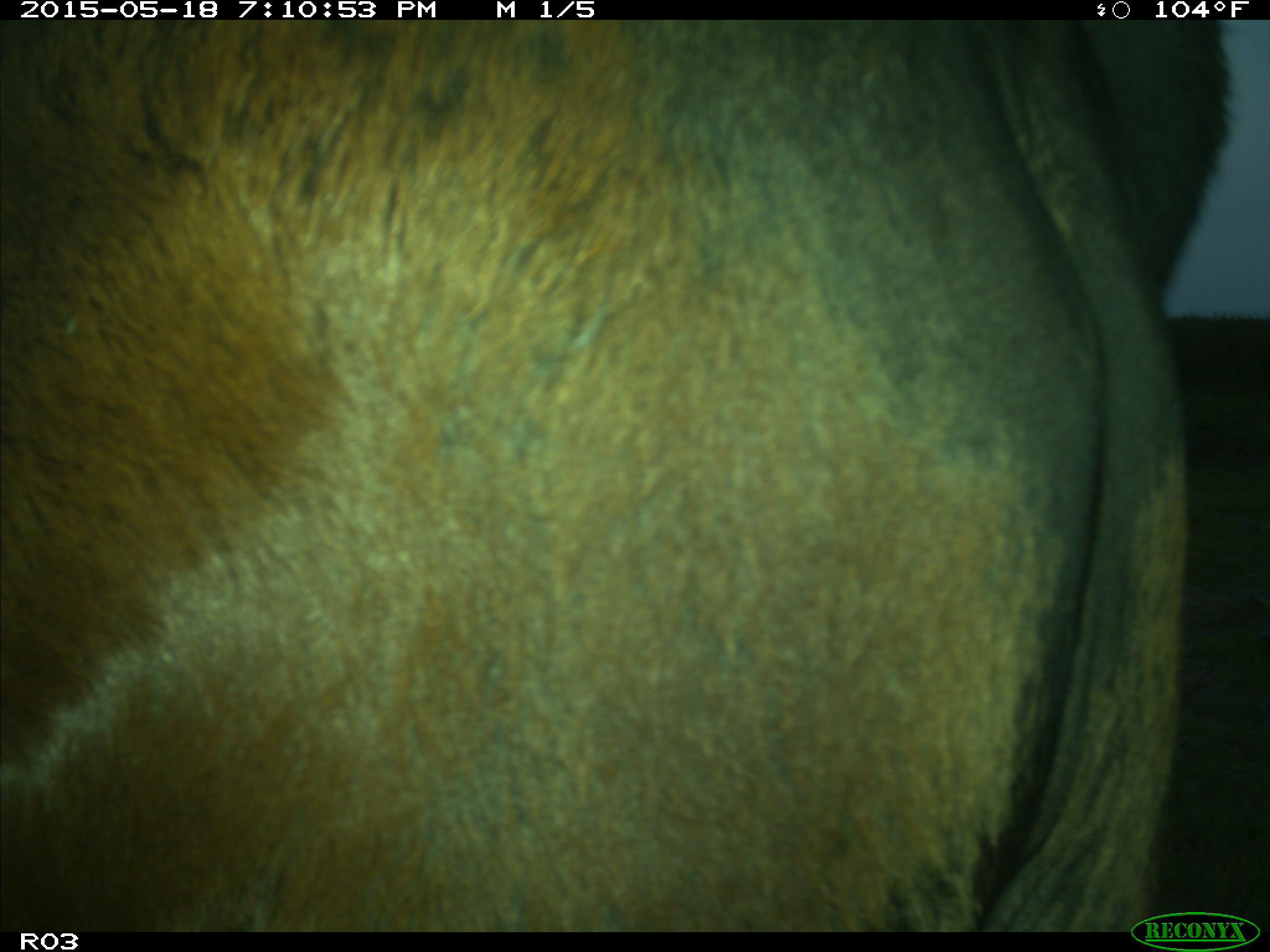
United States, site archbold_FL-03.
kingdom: Animalia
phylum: Chordata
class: Mammalia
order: Artiodactyla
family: Bovidae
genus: Bos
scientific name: Bos taurus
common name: domestic cow